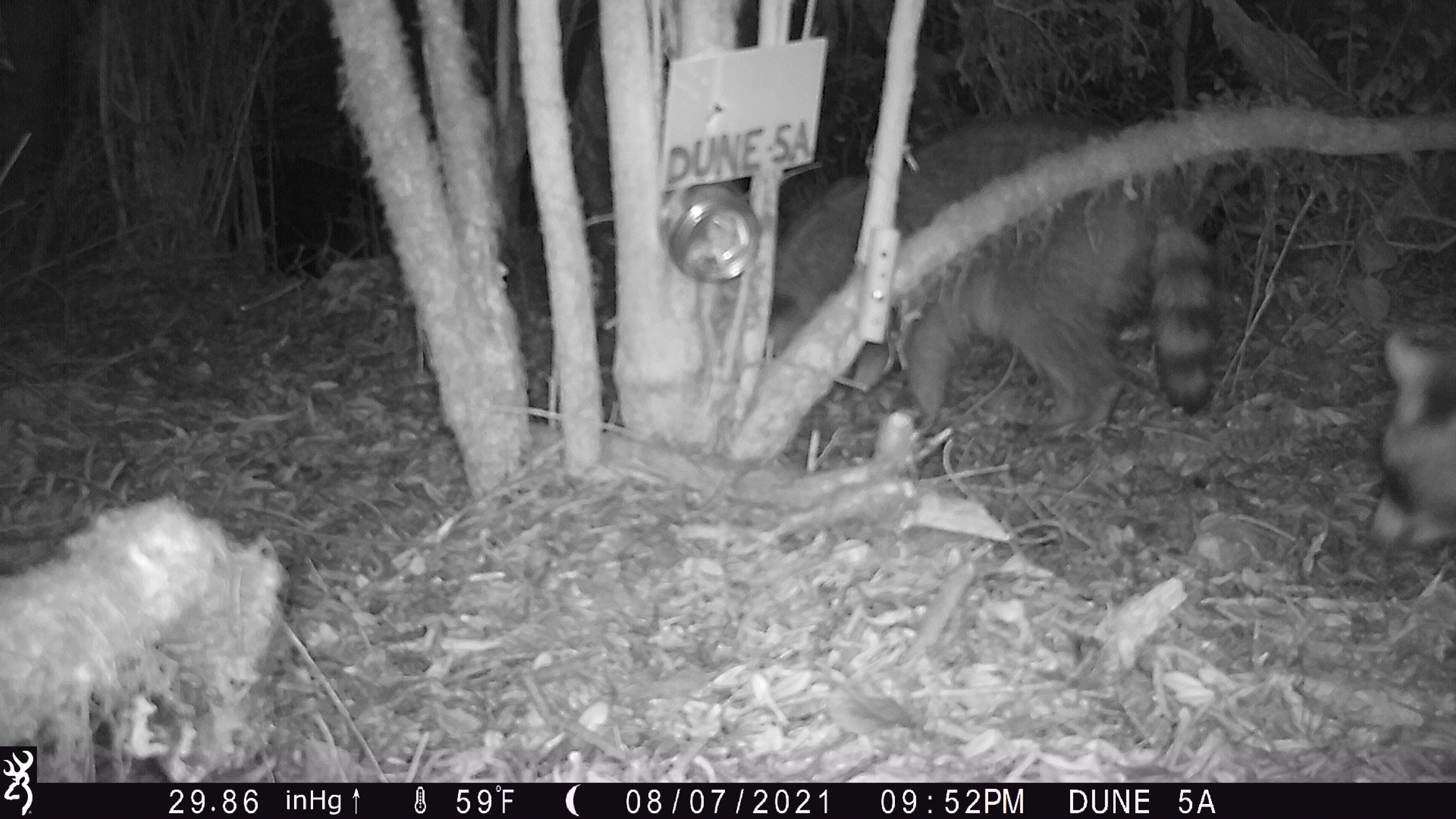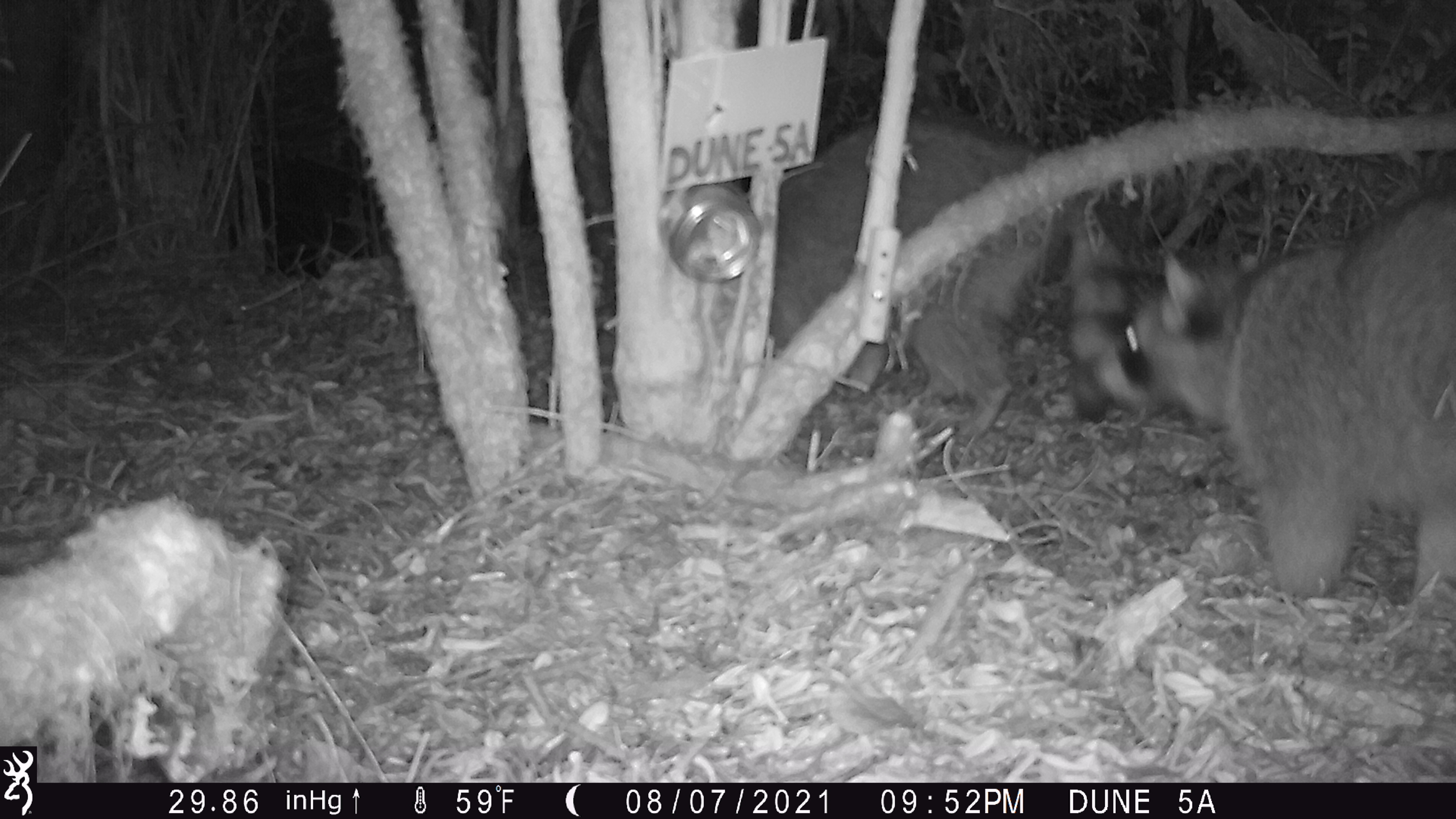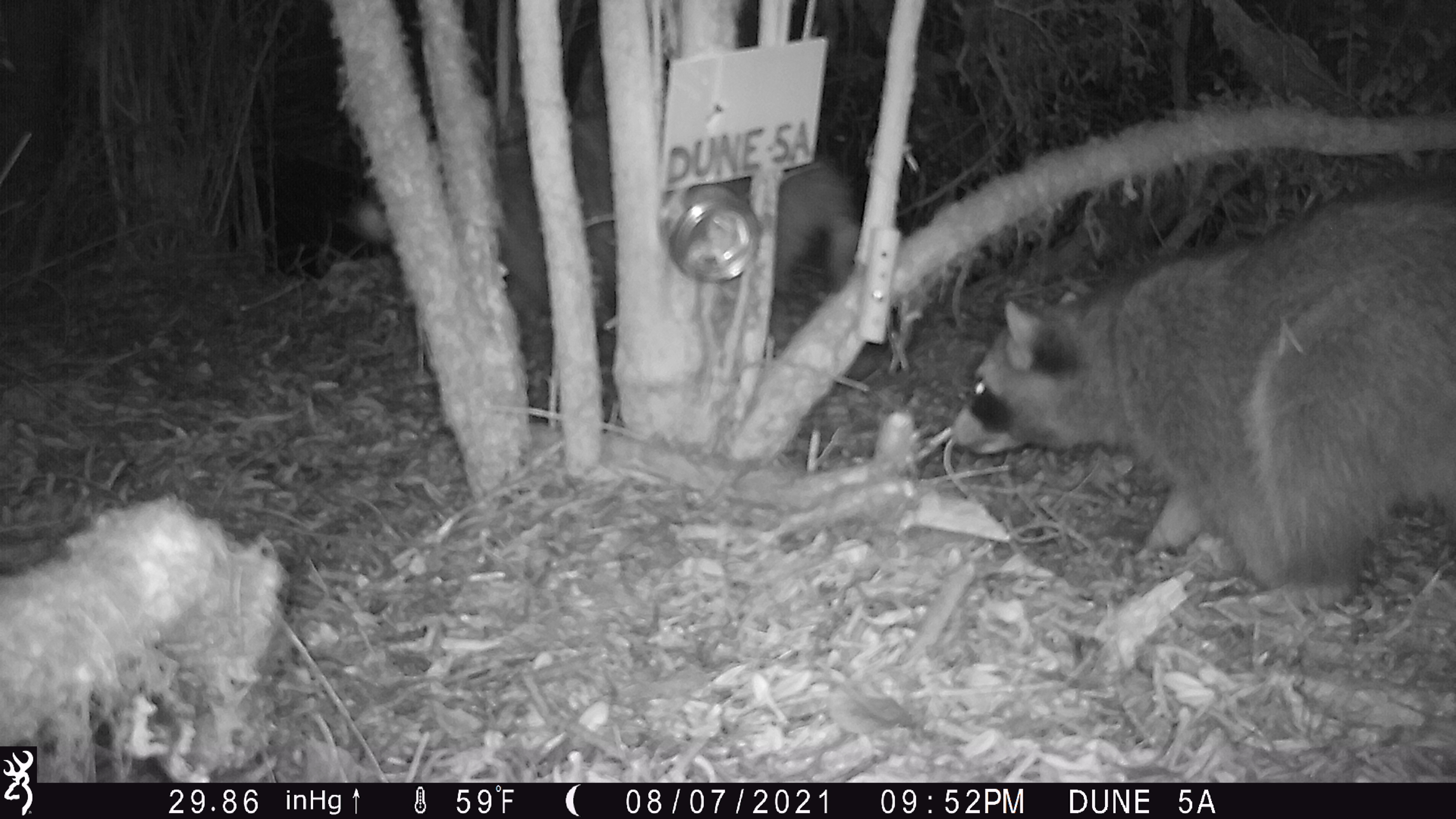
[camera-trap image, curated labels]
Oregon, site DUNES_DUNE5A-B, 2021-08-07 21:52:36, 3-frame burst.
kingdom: Animalia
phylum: Chordata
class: Mammalia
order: Carnivora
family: Procyonidae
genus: Procyon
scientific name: Procyon lotor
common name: northern raccoon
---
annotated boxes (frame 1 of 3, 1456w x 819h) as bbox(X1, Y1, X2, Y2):
northern raccoon: bbox(760, 111, 1225, 438); bbox(1360, 331, 1452, 555)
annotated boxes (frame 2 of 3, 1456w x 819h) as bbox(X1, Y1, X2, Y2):
northern raccoon: bbox(1104, 190, 1454, 607); bbox(776, 112, 1113, 440)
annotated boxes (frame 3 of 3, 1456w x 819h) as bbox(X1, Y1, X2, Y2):
northern raccoon: bbox(945, 182, 1455, 613)